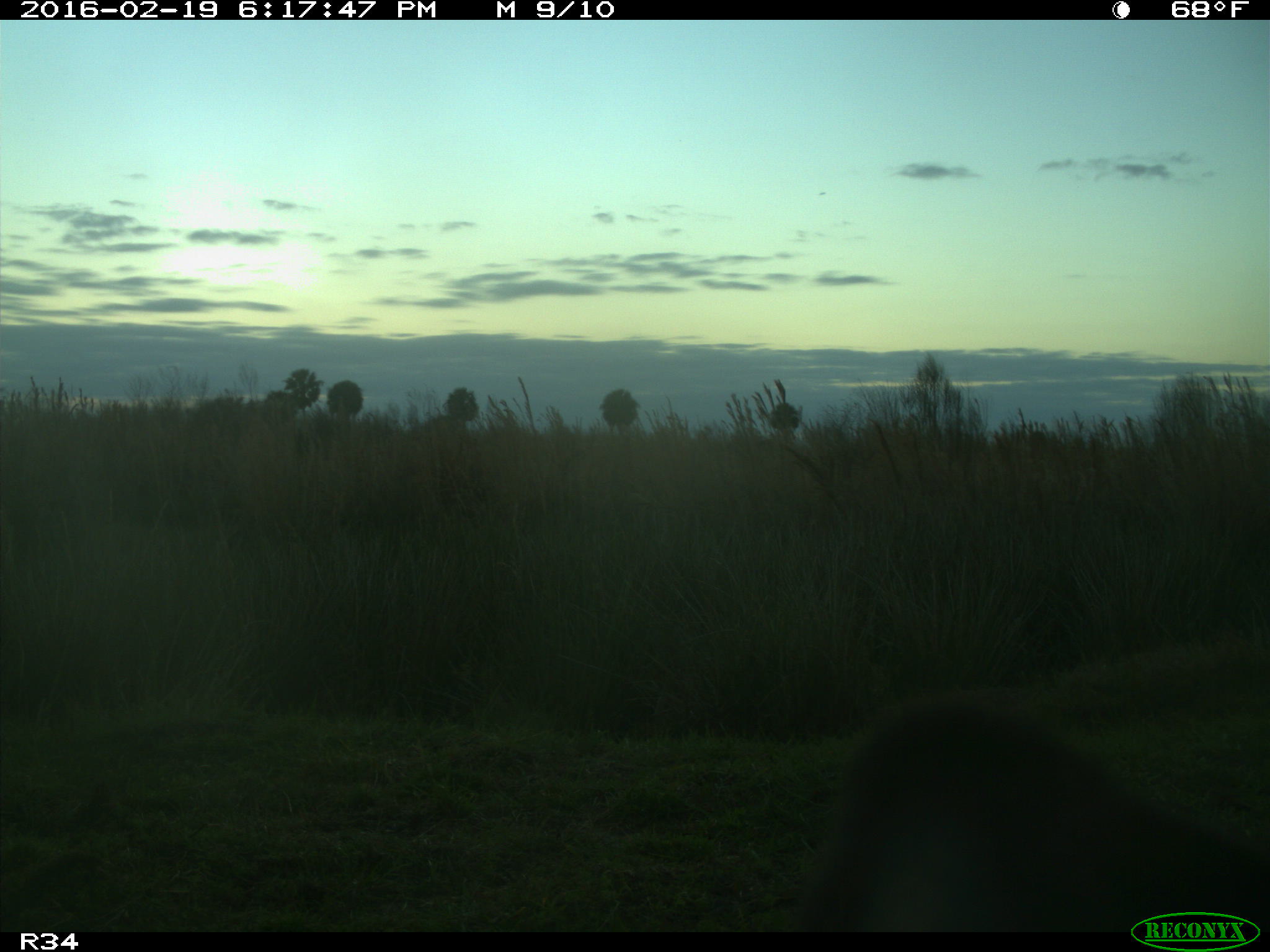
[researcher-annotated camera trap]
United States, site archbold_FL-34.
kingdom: Animalia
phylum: Chordata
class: Mammalia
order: Artiodactyla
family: Bovidae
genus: Bos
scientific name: Bos taurus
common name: domestic cow